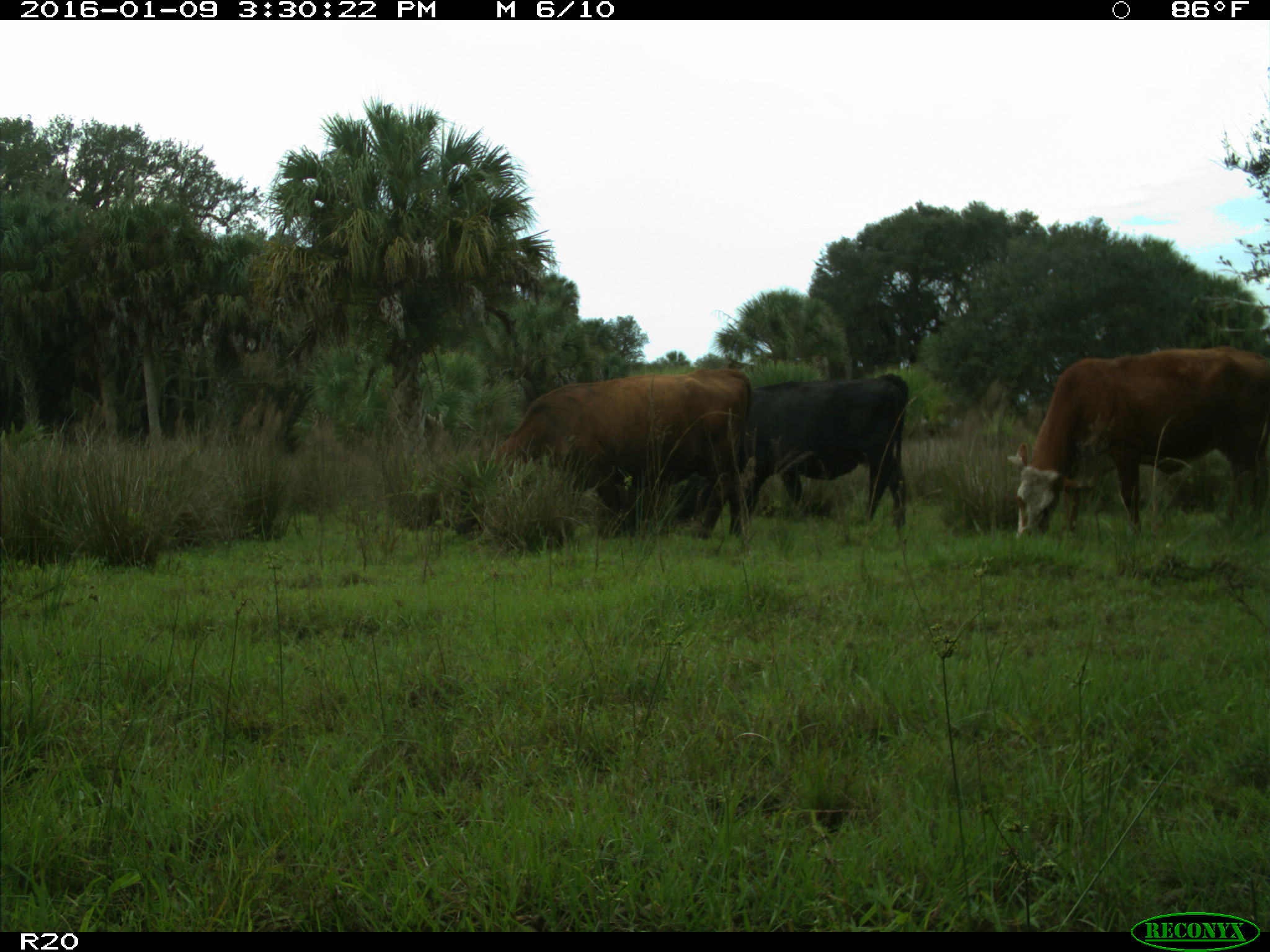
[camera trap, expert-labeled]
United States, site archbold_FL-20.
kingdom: Animalia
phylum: Chordata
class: Mammalia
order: Artiodactyla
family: Bovidae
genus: Bos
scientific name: Bos taurus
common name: domestic cow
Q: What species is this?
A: Bos taurus (domestic cow).